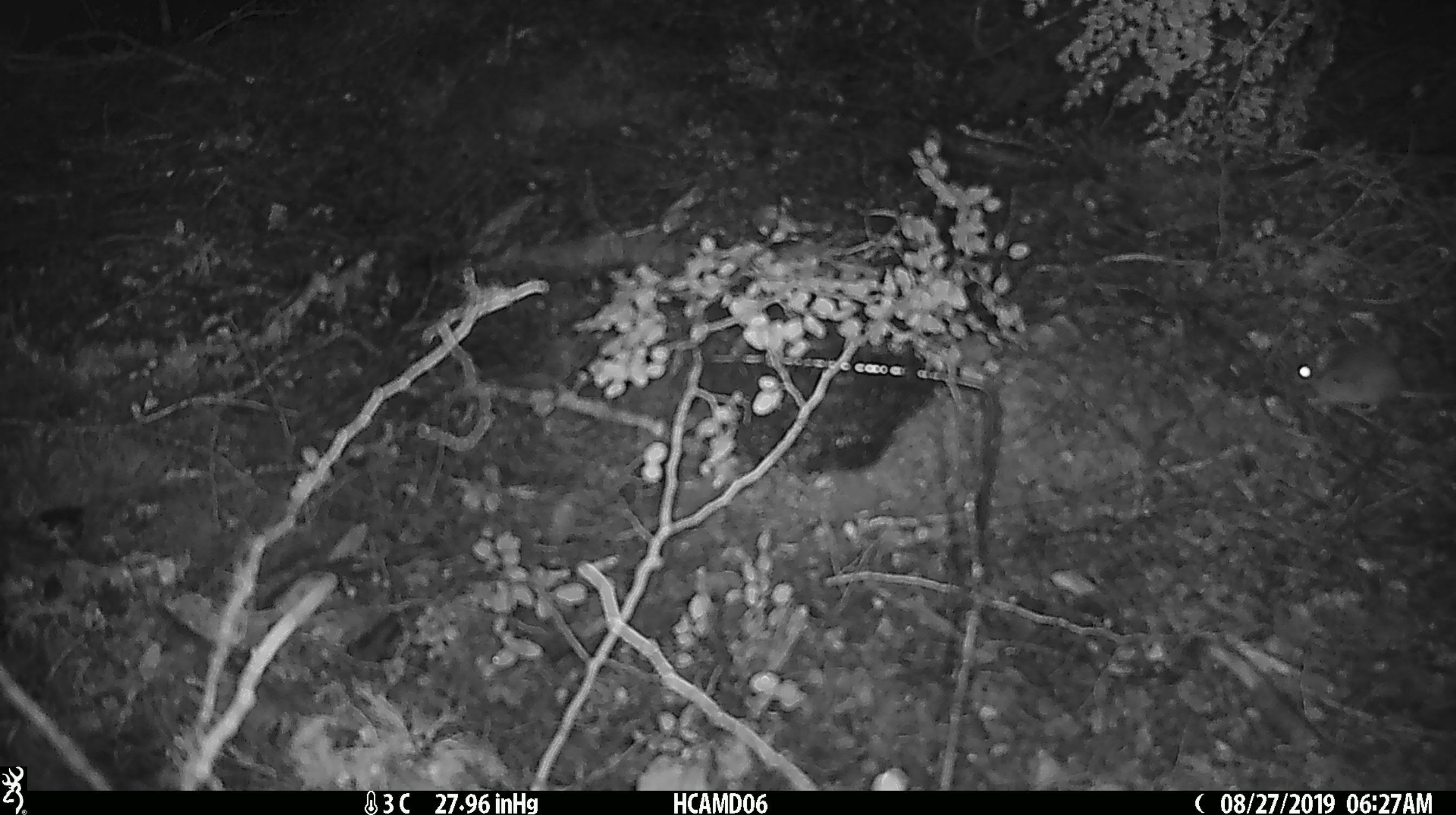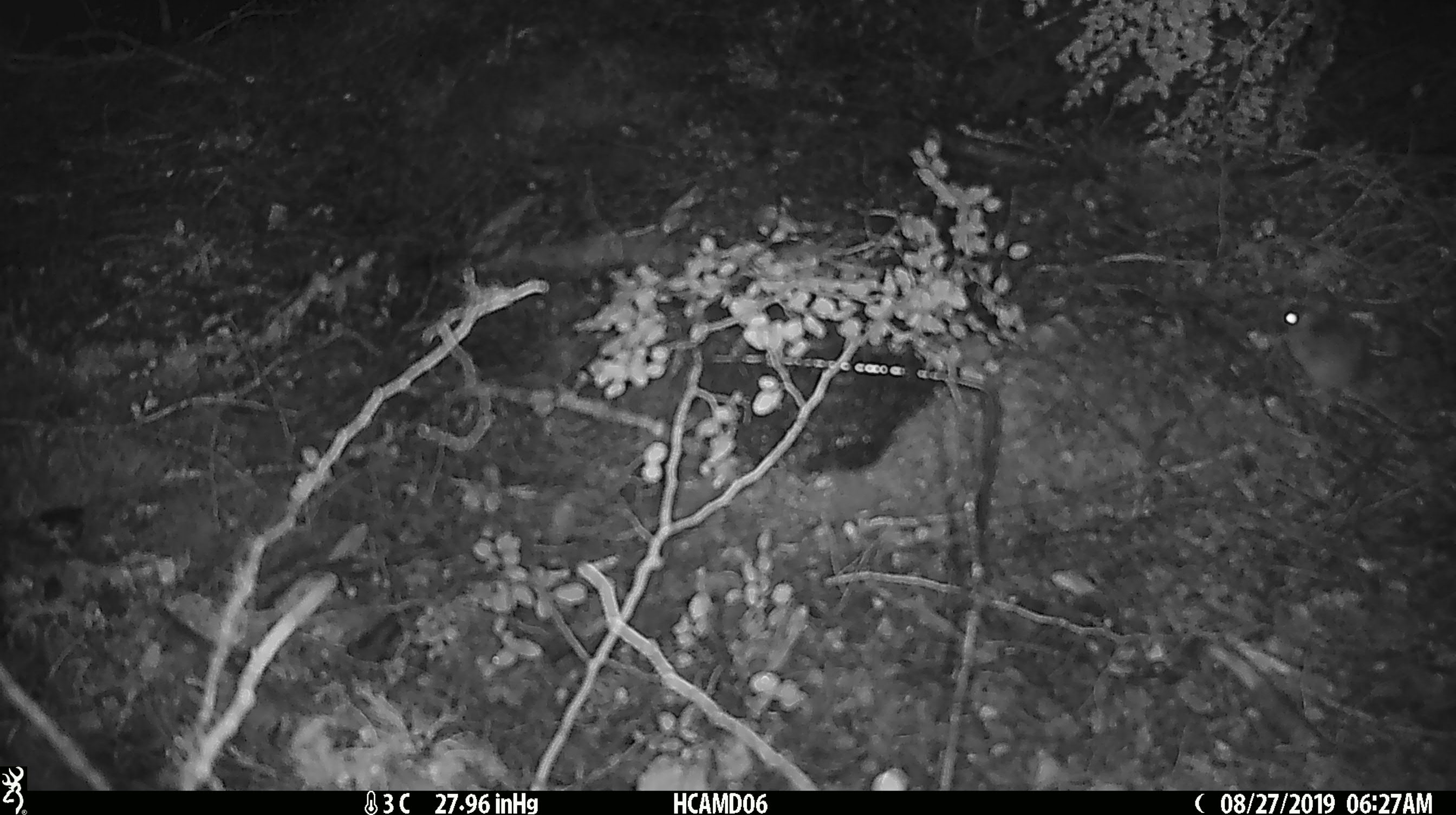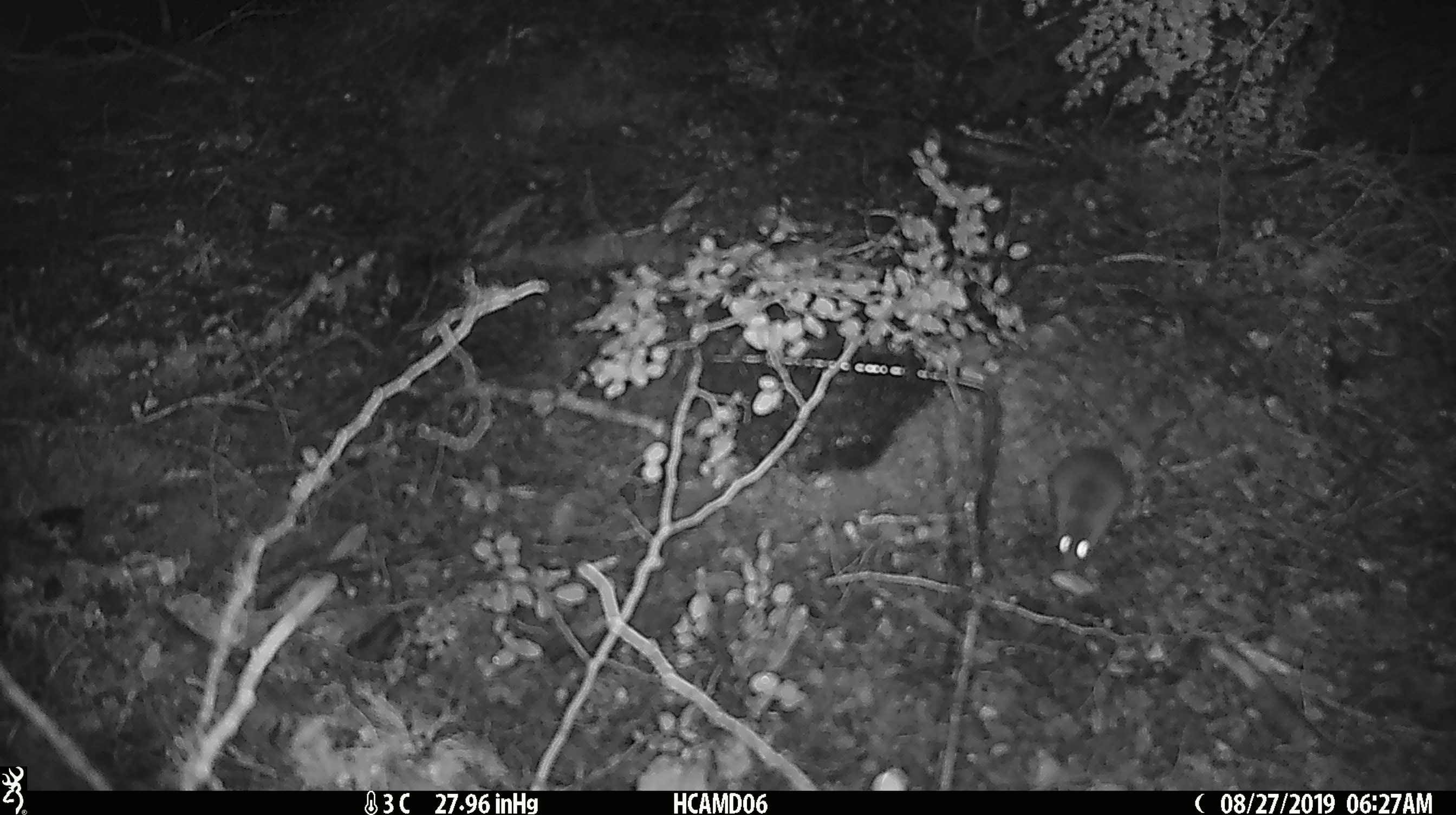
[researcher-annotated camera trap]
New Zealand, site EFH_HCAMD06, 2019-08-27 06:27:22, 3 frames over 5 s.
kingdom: Animalia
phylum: Chordata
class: Mammalia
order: Rodentia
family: Muridae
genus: Mus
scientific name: Mus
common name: mouse